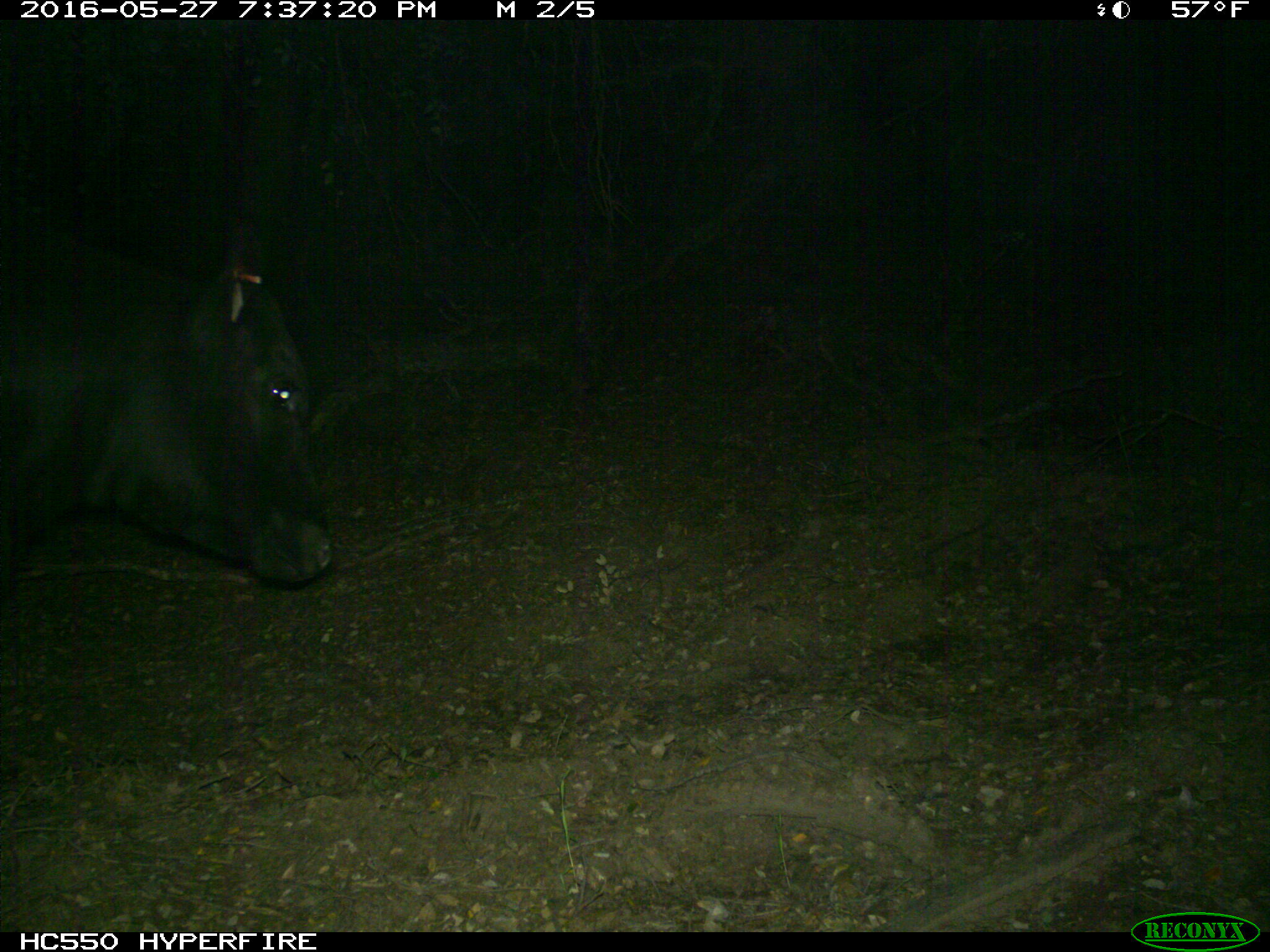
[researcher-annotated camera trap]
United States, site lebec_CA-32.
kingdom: Animalia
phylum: Chordata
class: Mammalia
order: Artiodactyla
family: Bovidae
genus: Bos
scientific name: Bos taurus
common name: domestic cow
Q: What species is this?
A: Bos taurus (domestic cow).